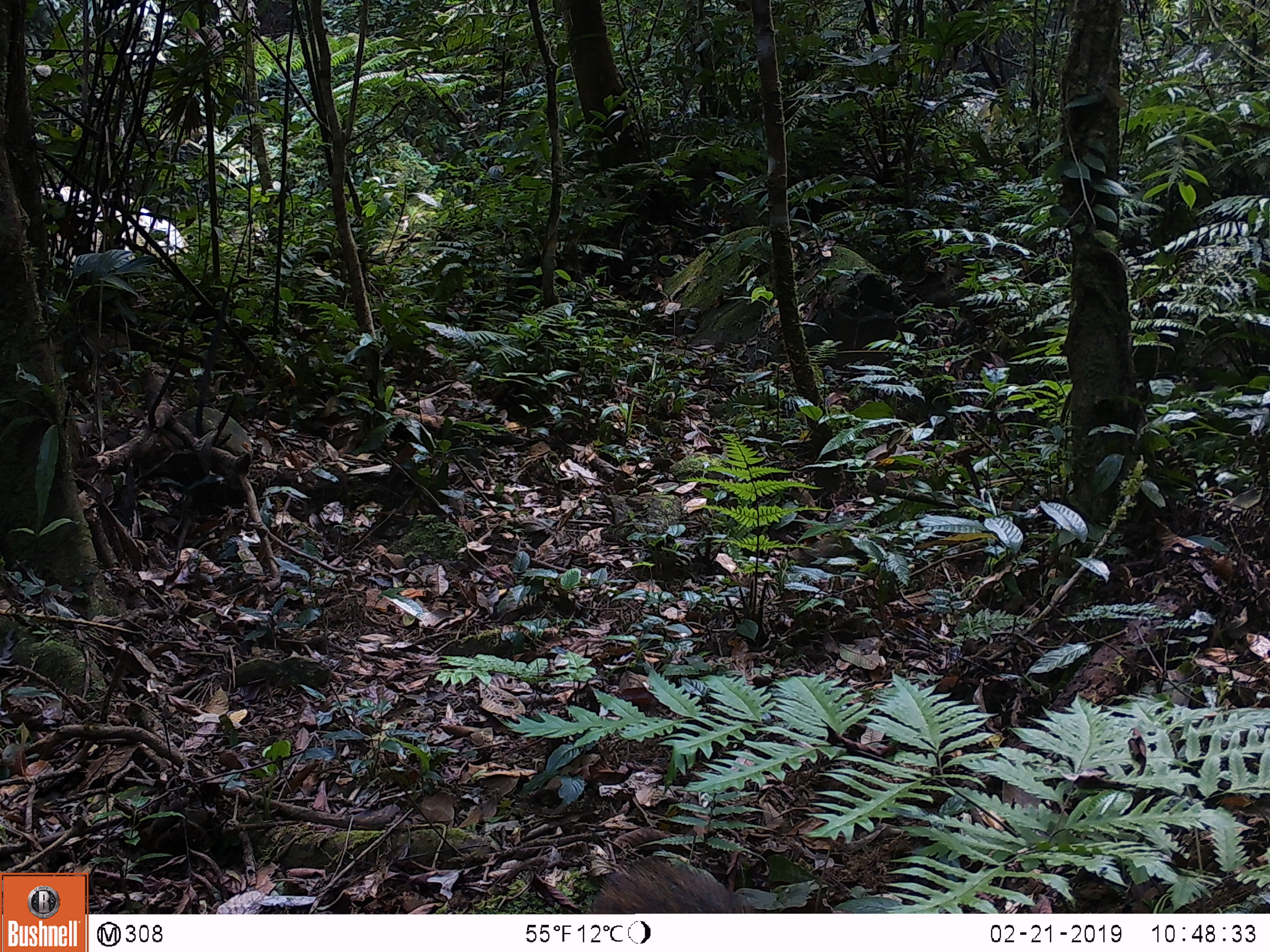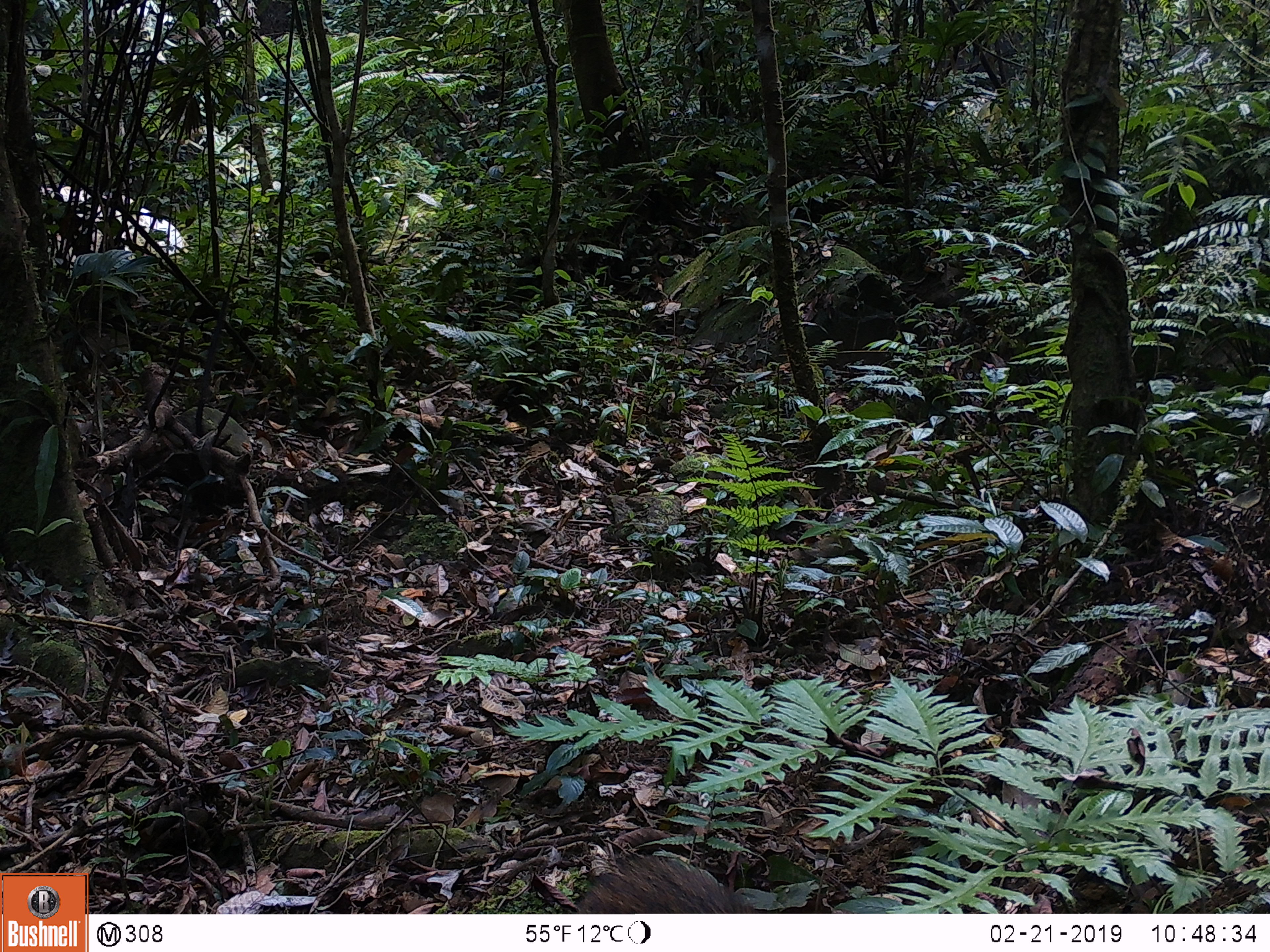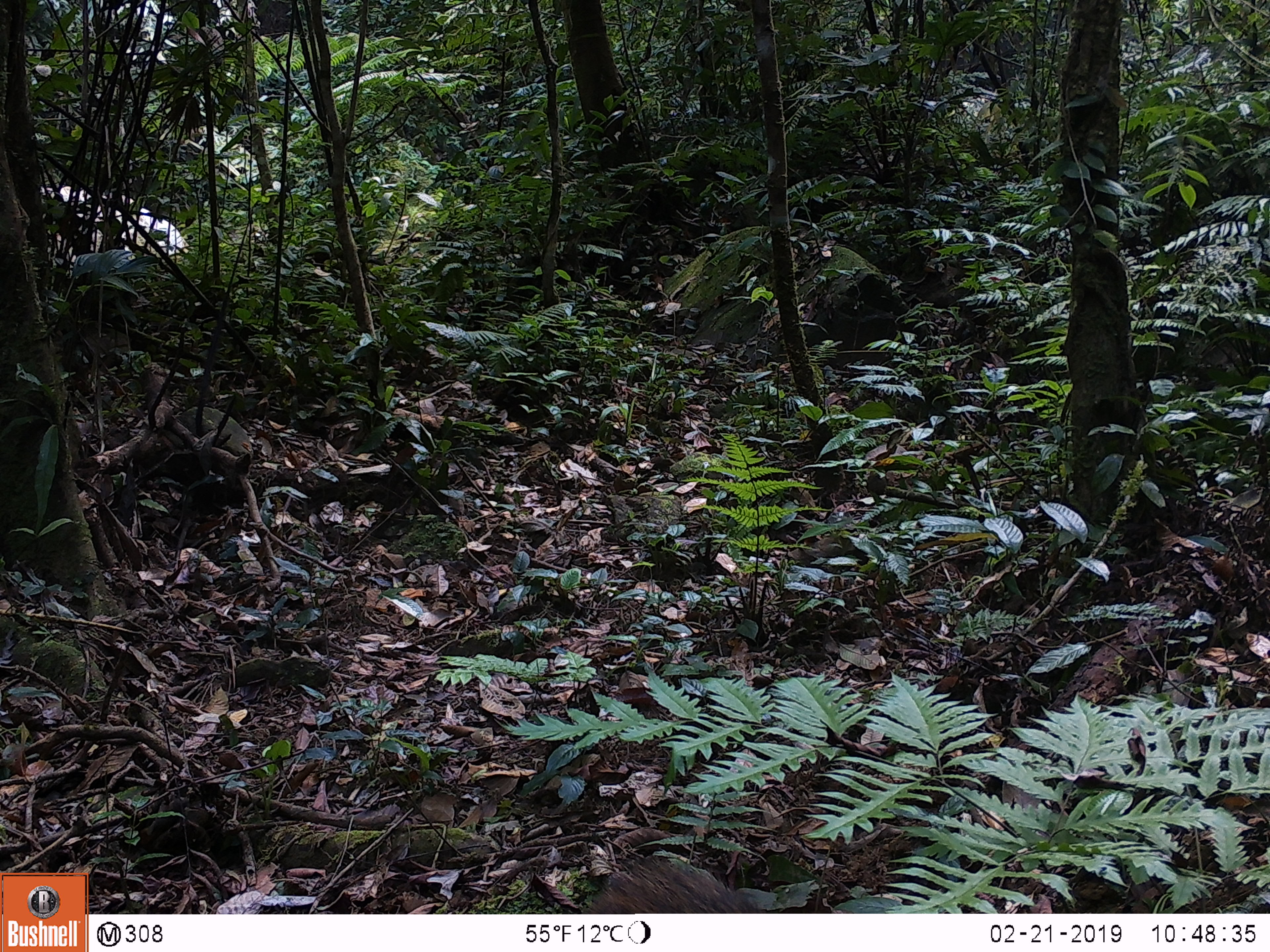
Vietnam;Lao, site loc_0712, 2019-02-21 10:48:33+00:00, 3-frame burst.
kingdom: Animalia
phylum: Chordata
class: Mammalia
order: Artiodactyla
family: Suidae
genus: Sus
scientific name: Sus scrofa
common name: eurasian wild pig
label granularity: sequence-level